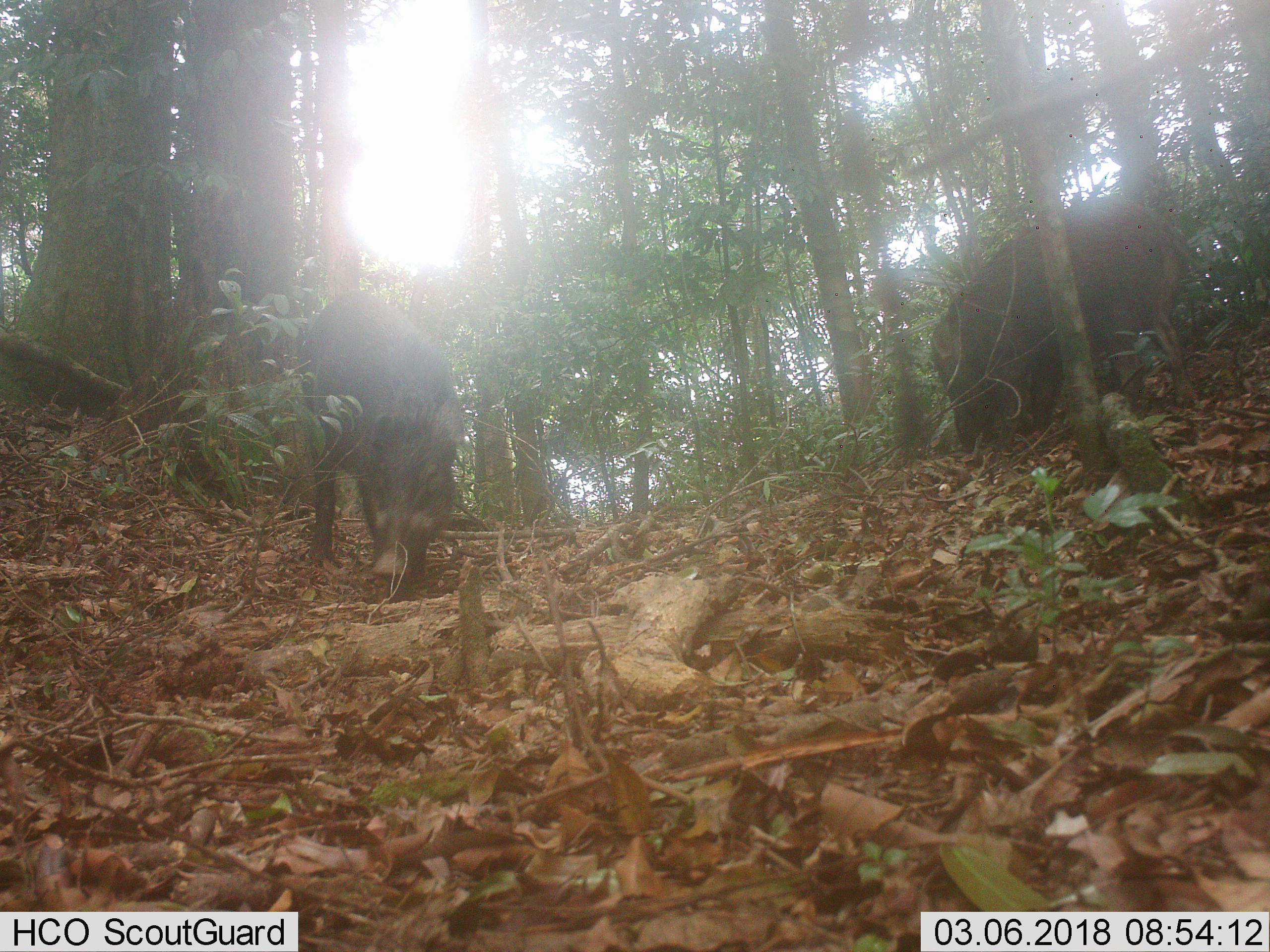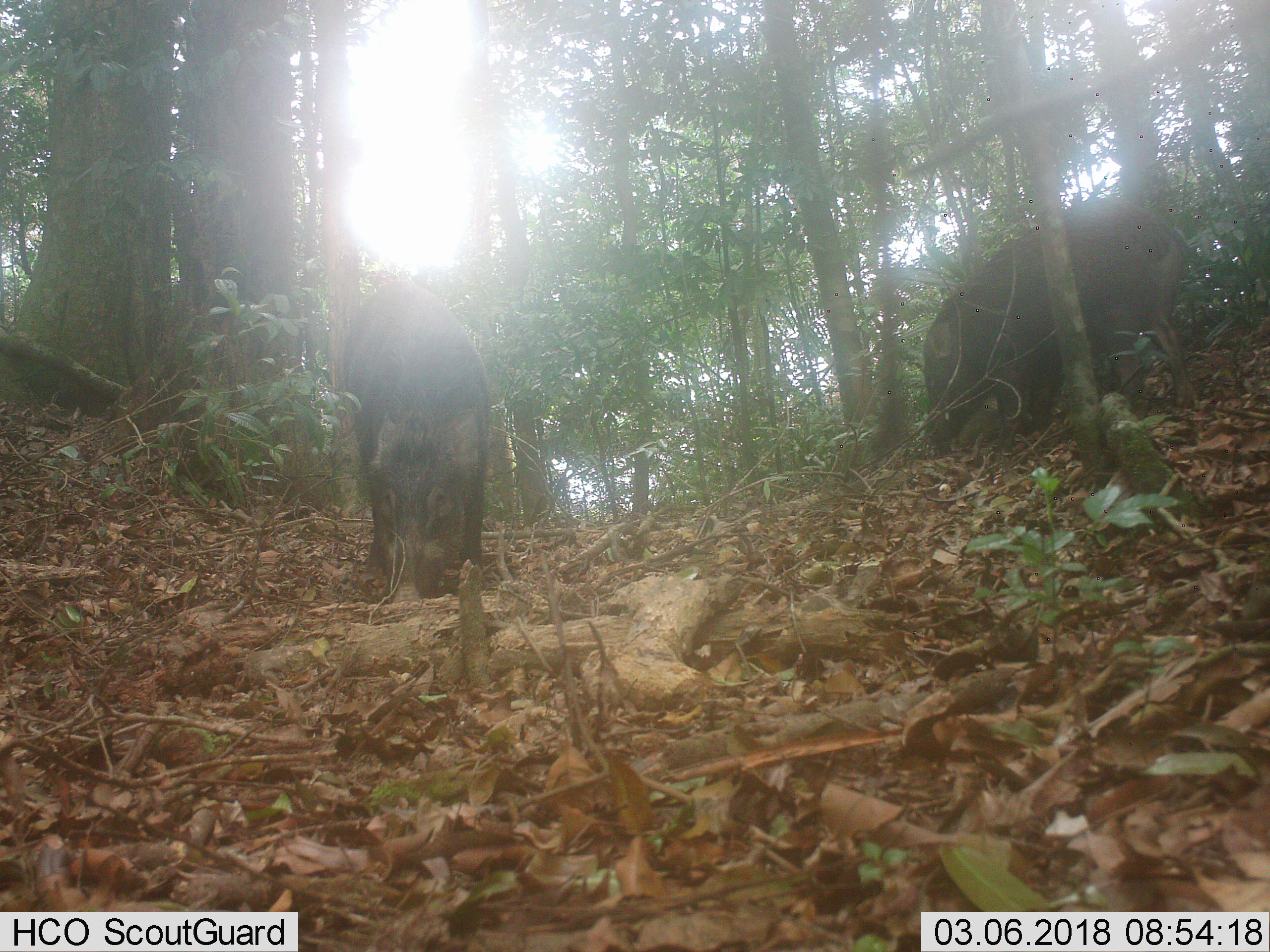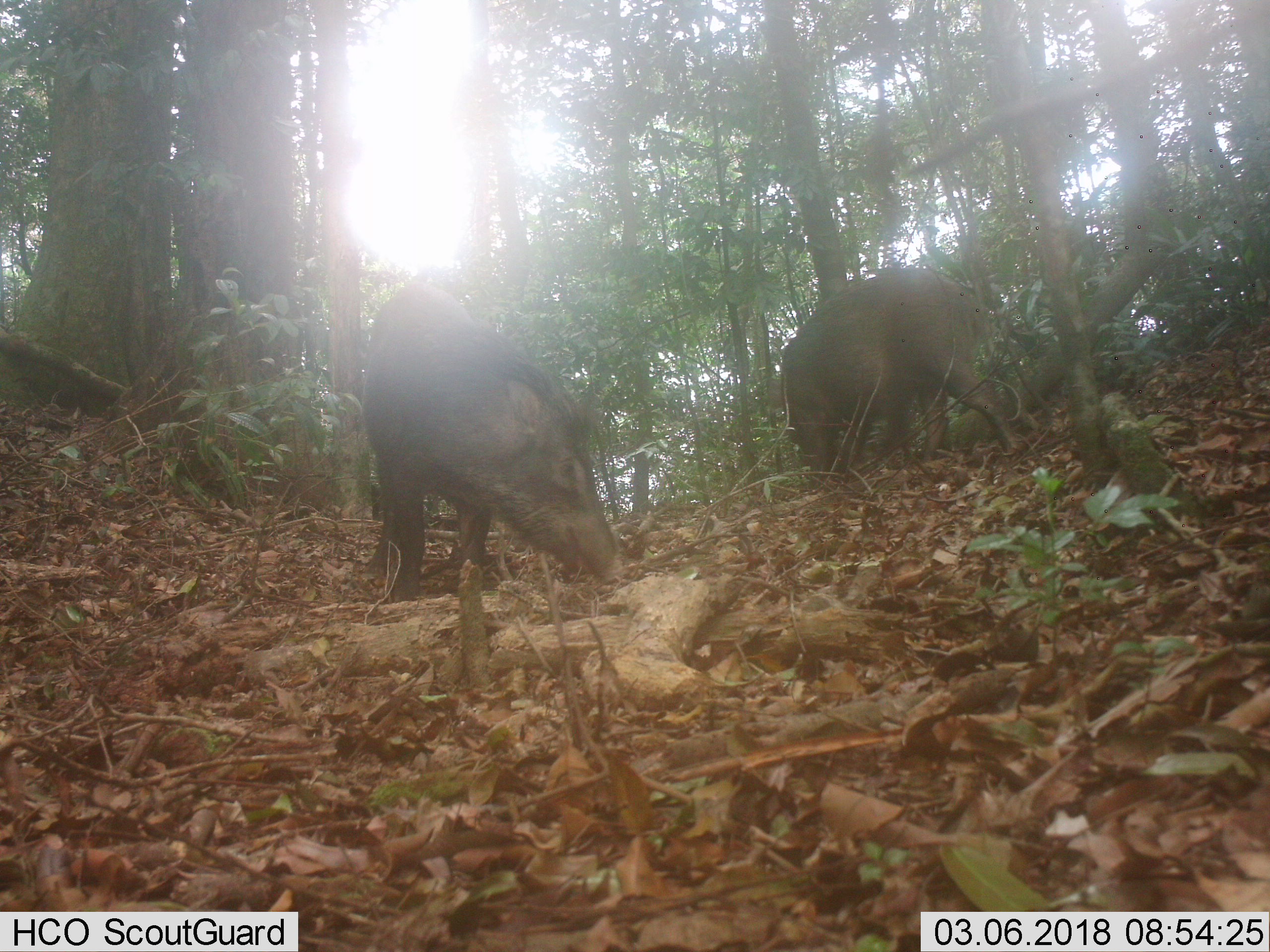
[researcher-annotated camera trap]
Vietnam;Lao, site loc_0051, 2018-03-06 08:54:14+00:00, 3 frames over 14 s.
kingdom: Animalia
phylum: Chordata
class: Mammalia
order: Artiodactyla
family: Suidae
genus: Sus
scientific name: Sus scrofa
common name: eurasian wild pig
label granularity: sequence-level